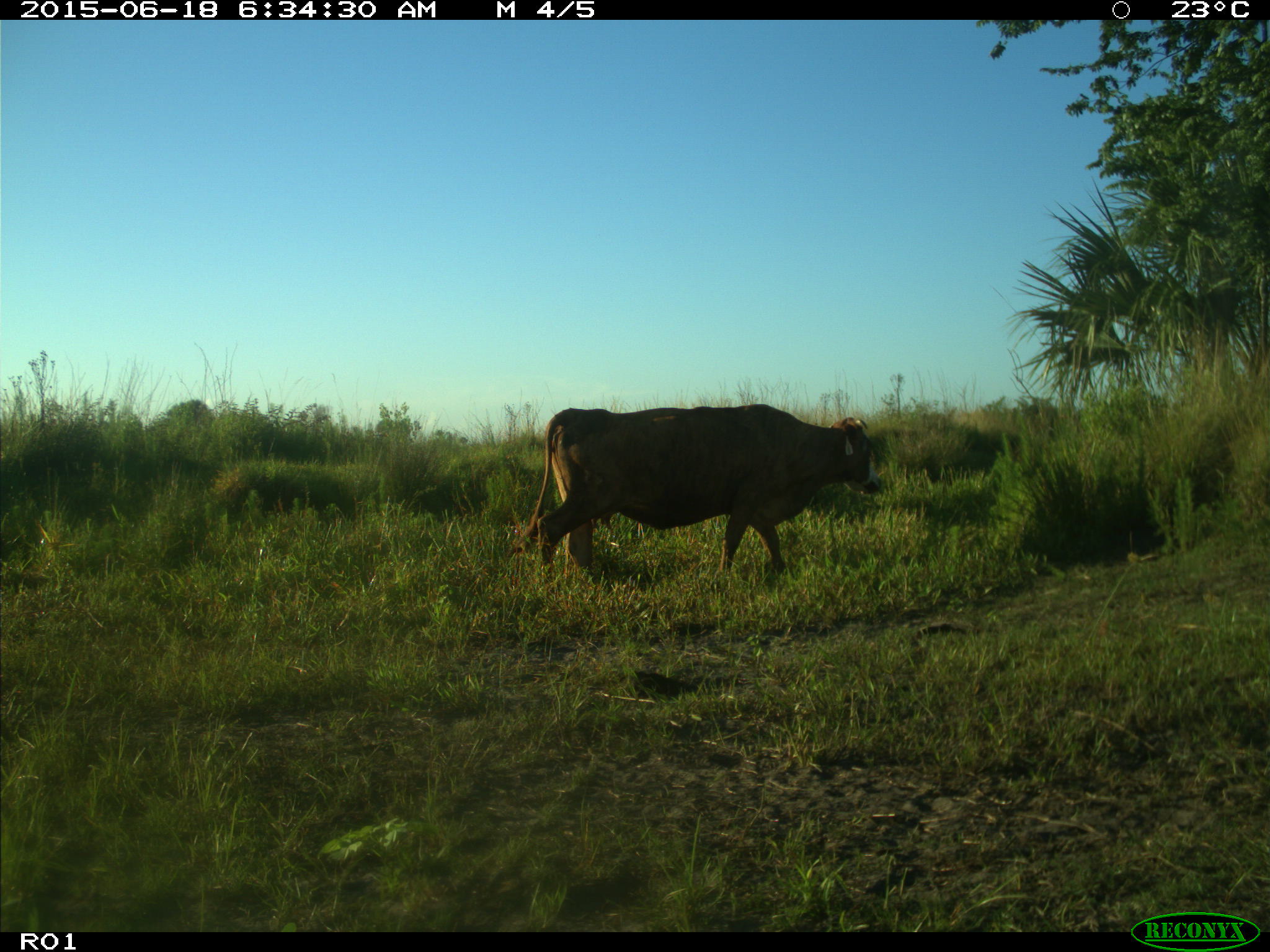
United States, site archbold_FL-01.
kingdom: Animalia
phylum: Chordata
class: Mammalia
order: Artiodactyla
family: Bovidae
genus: Bos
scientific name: Bos taurus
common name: domestic cow